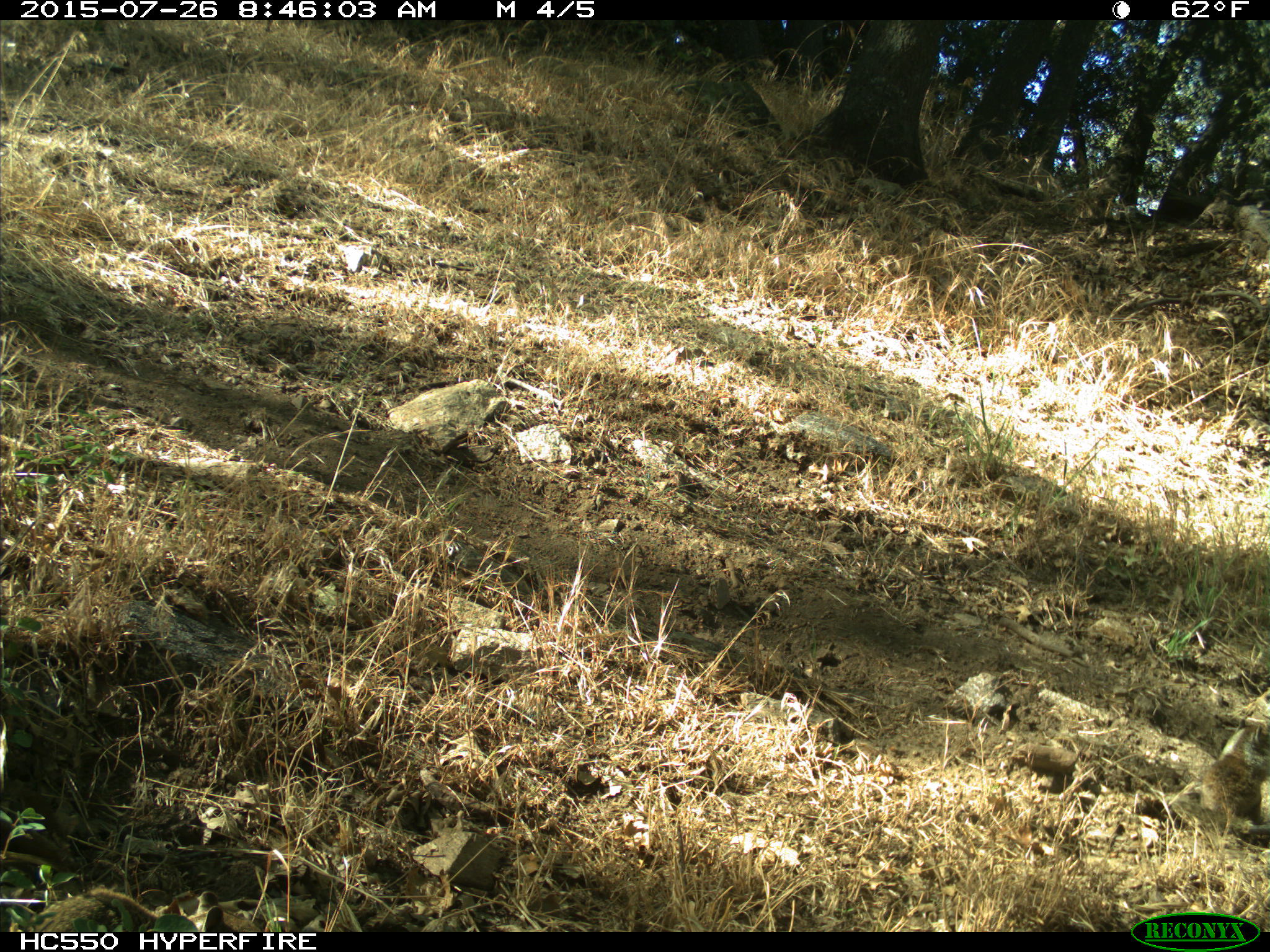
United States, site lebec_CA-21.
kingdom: Animalia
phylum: Chordata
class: Mammalia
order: Rodentia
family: Sciuridae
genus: Otospermophilus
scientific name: Otospermophilus beecheyi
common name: california ground squirrel